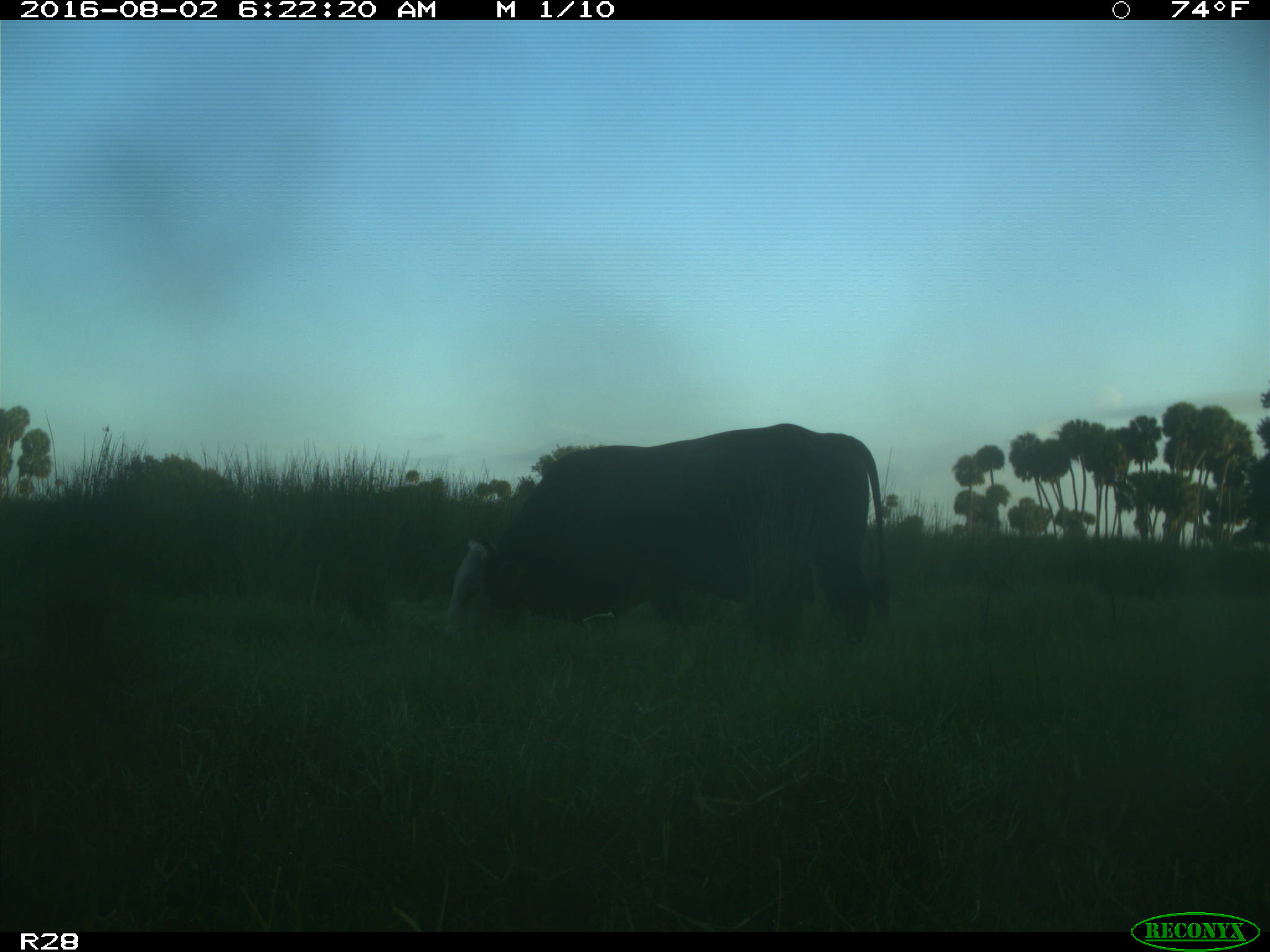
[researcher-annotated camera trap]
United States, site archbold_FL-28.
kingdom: Animalia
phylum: Chordata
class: Mammalia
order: Artiodactyla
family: Bovidae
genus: Bos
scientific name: Bos taurus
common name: domestic cow